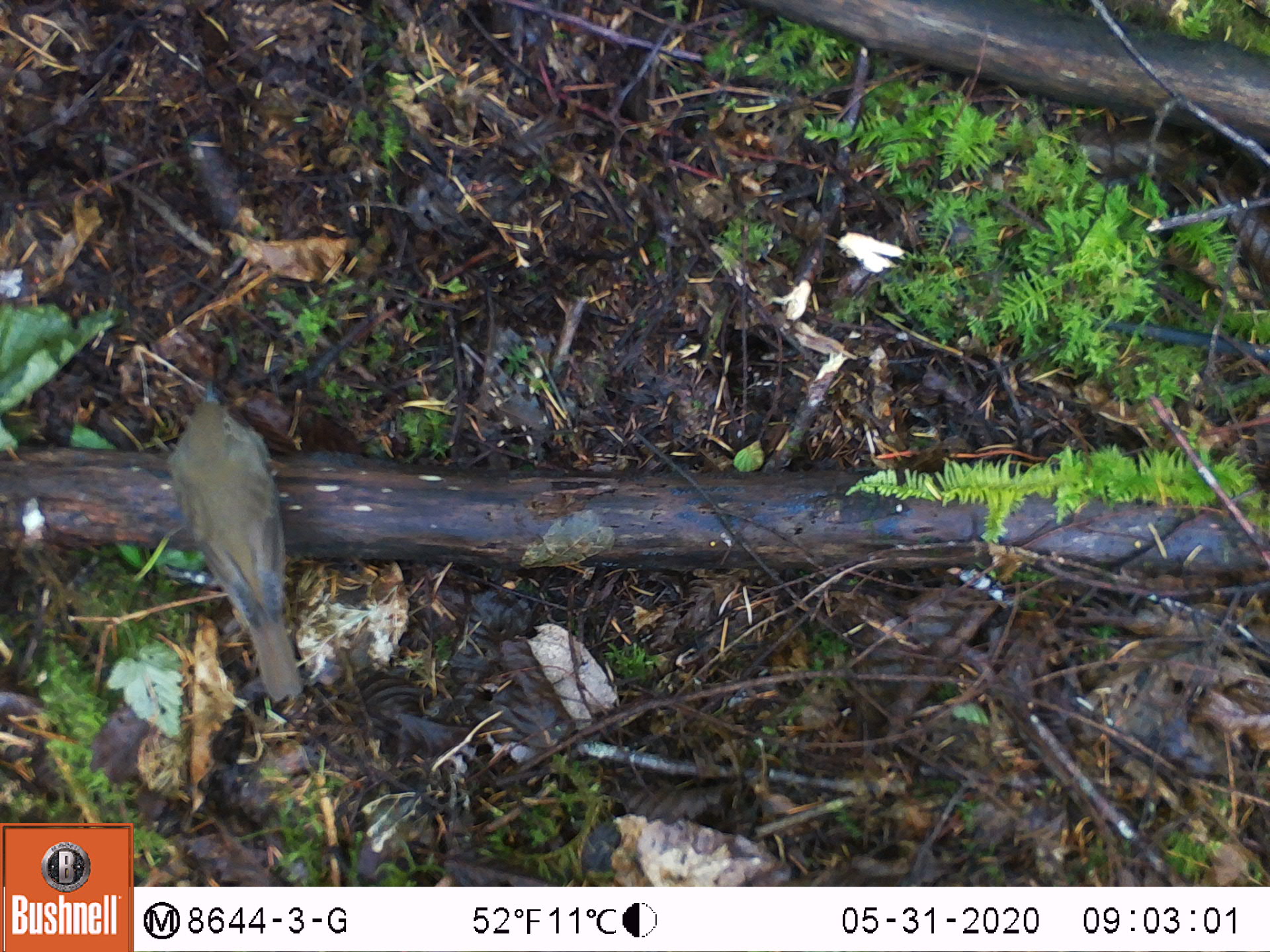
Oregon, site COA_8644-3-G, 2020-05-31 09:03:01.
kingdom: Animalia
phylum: Chordata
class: Aves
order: Passeriformes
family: Turdidae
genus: Catharus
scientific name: Catharus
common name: brown thrushes and nightingale-thrushes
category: catharus species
Catharus species (brown thrushes and nightingale-thrushes) (Catharus).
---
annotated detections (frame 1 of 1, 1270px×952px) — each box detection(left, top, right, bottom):
catharus species: detection(158, 370, 332, 717)